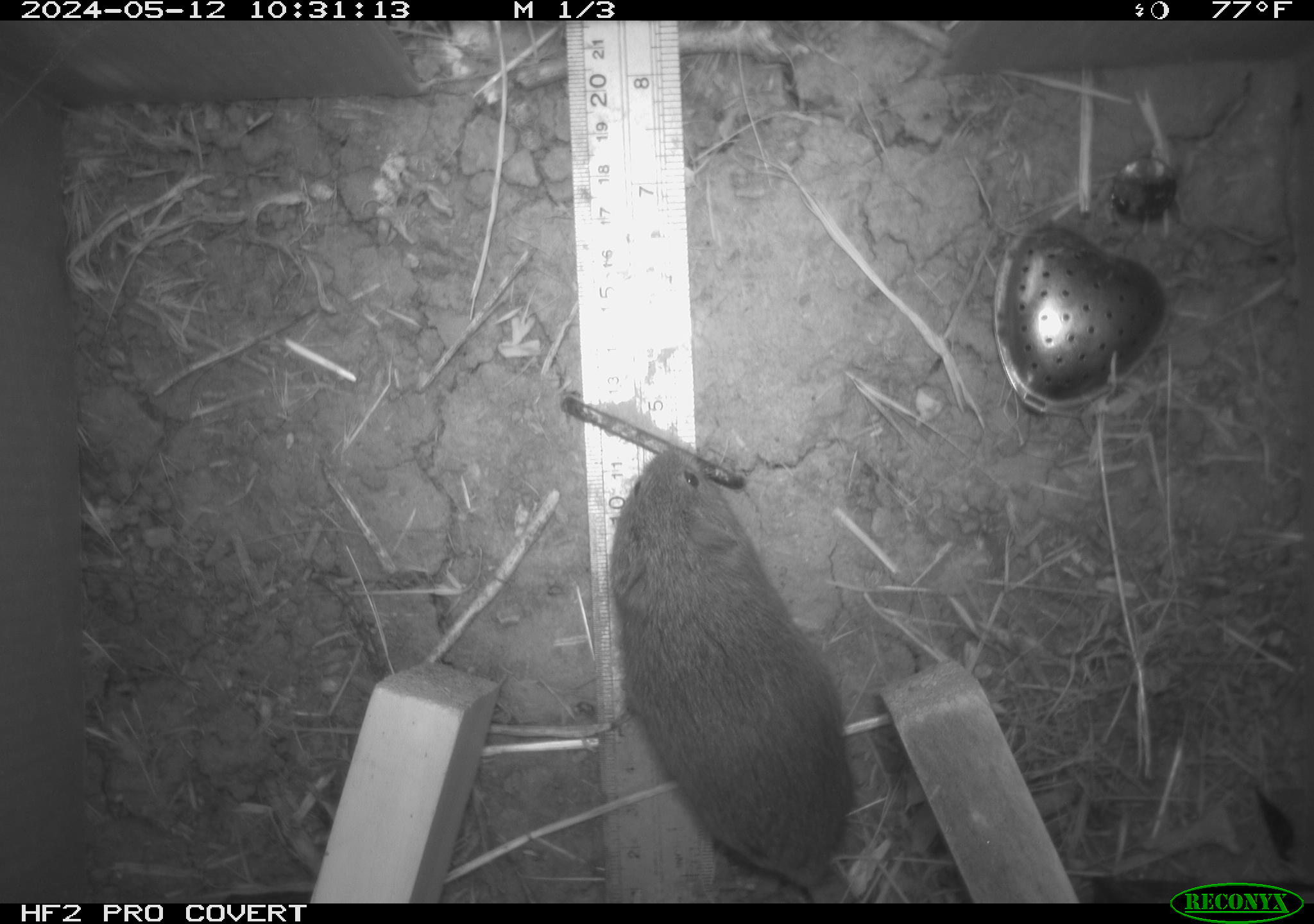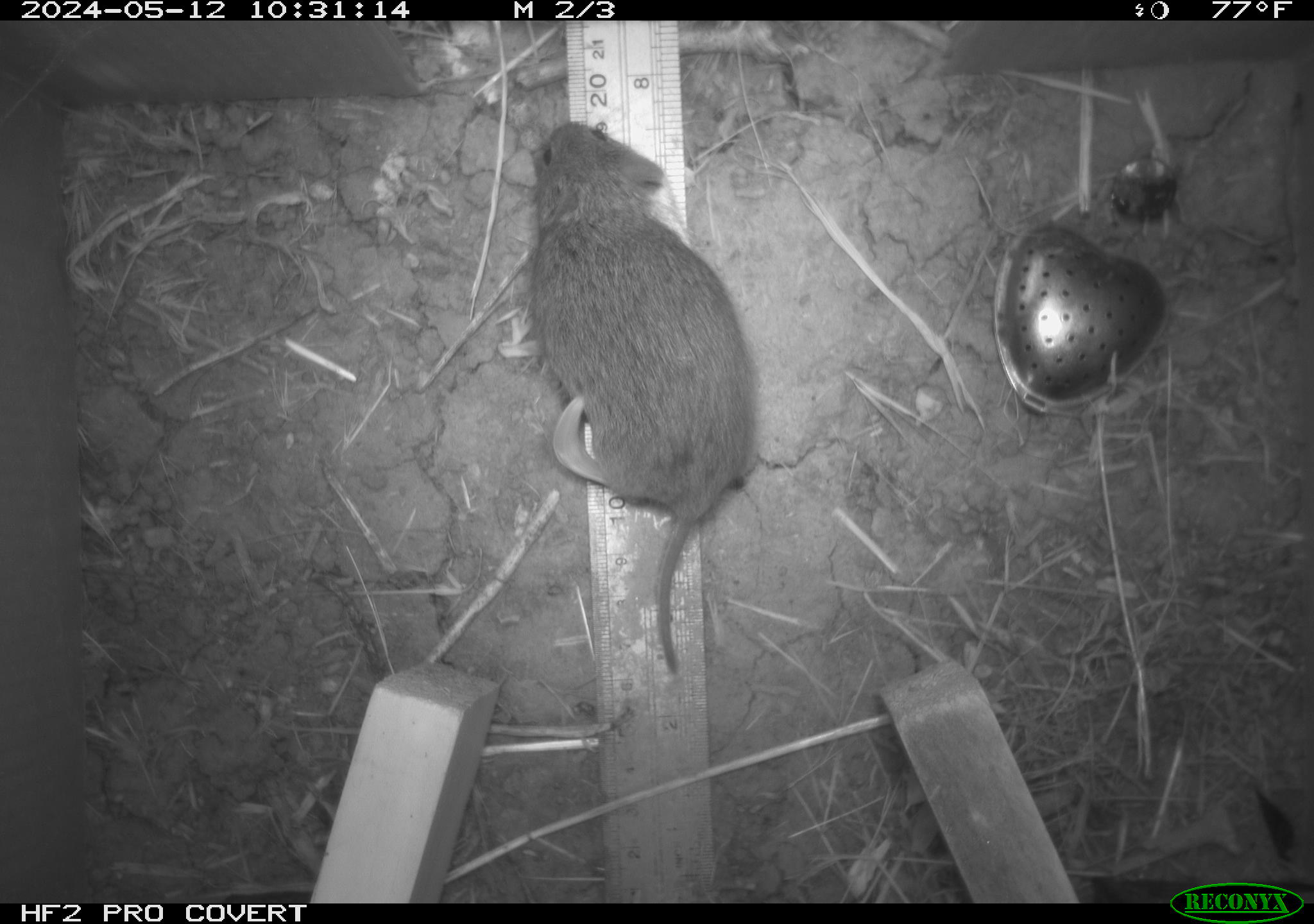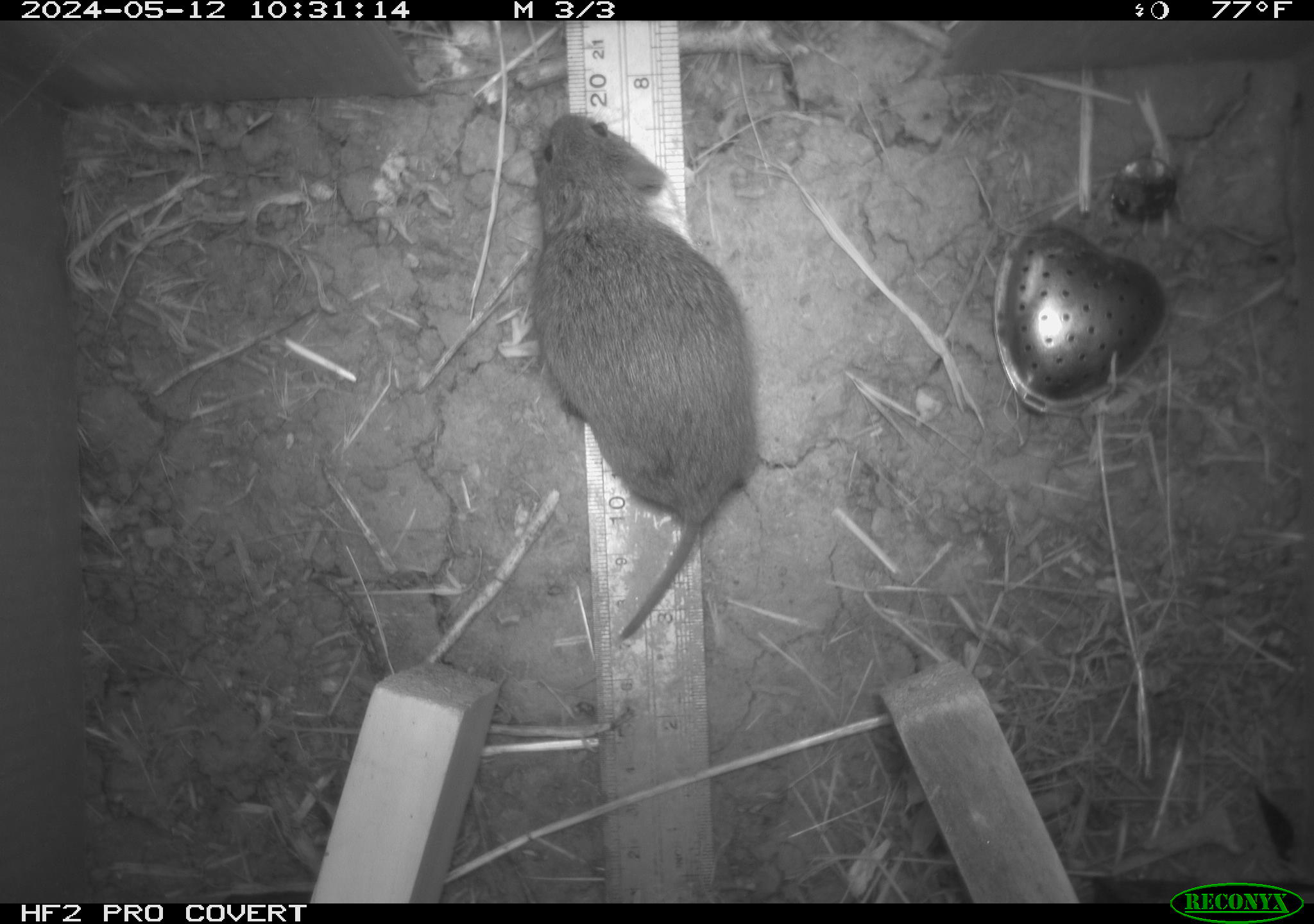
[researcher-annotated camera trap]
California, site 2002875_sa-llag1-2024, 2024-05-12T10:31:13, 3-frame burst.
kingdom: Animalia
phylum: Chordata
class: Mammalia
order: Rodentia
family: Cricetidae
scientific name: Arvicolinae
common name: voles, lemmings, and muskrats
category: arvicolinae subfamily